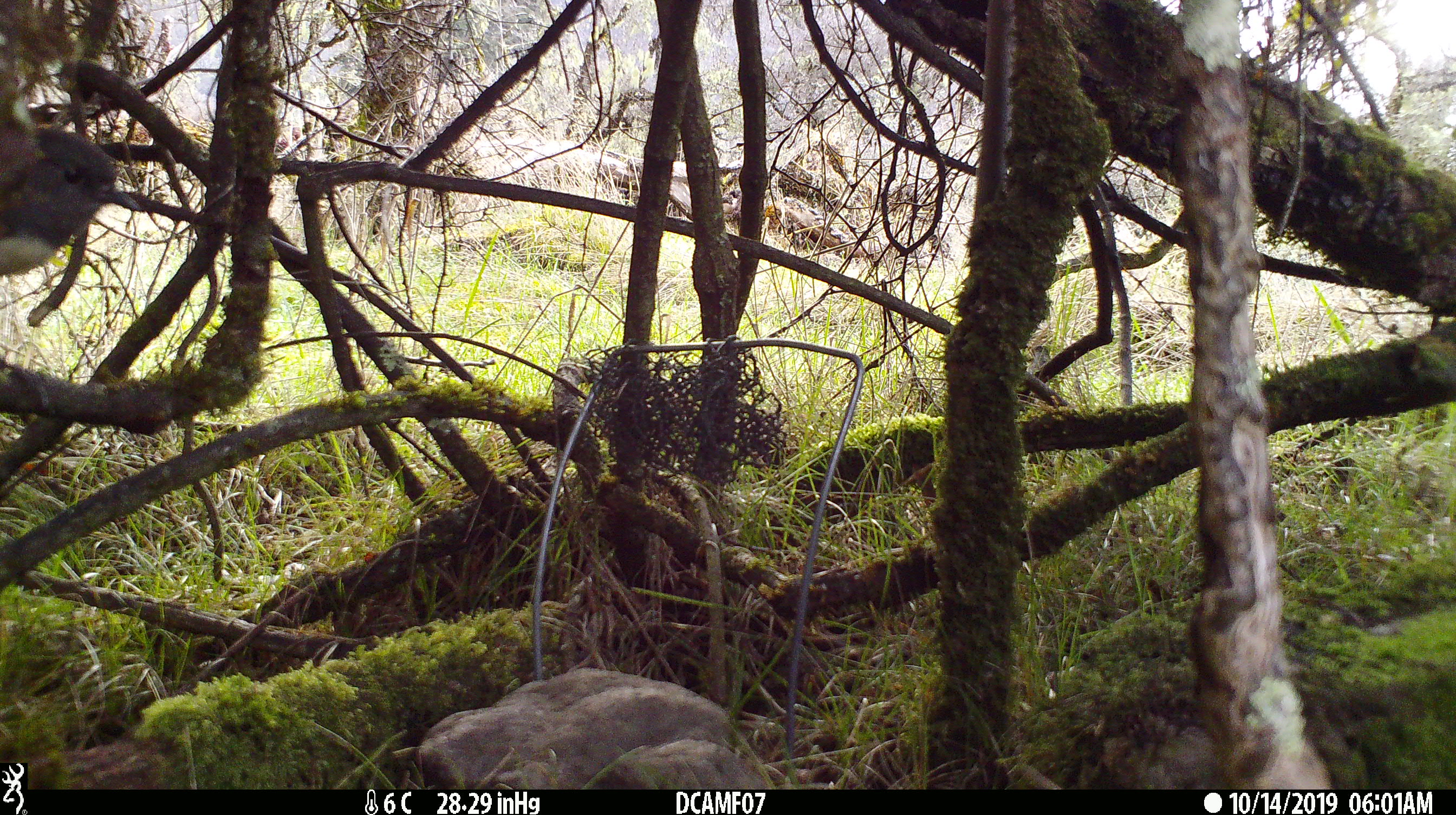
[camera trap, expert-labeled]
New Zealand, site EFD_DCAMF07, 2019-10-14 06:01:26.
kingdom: Animalia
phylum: Chordata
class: Aves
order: Passeriformes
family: Petroicidae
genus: Petroica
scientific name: Petroica australis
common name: new zealand robin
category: robin